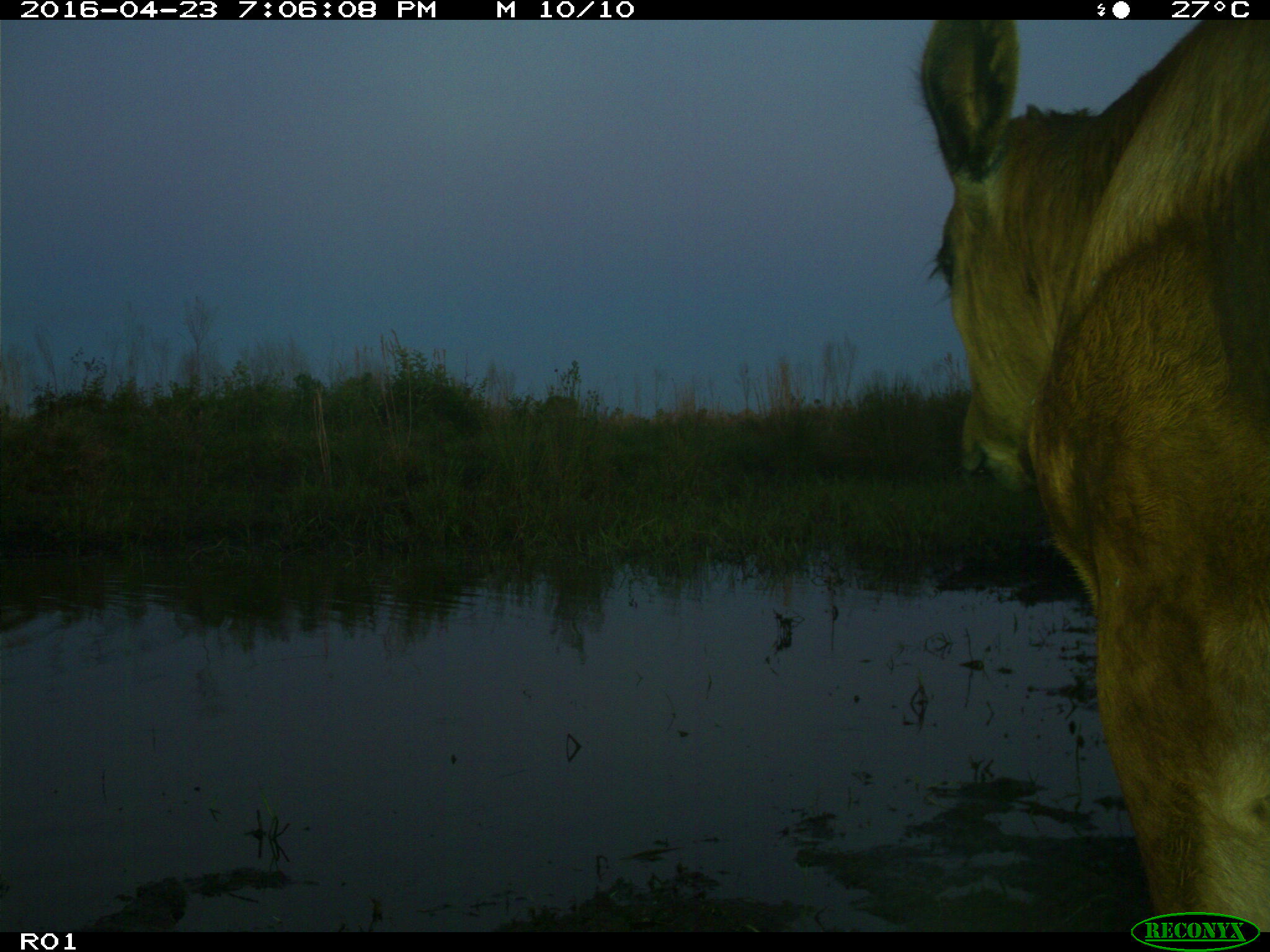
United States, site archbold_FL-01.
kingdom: Animalia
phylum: Chordata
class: Mammalia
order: Artiodactyla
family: Bovidae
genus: Bos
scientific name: Bos taurus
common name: domestic cow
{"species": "Bos taurus (domestic cow)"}